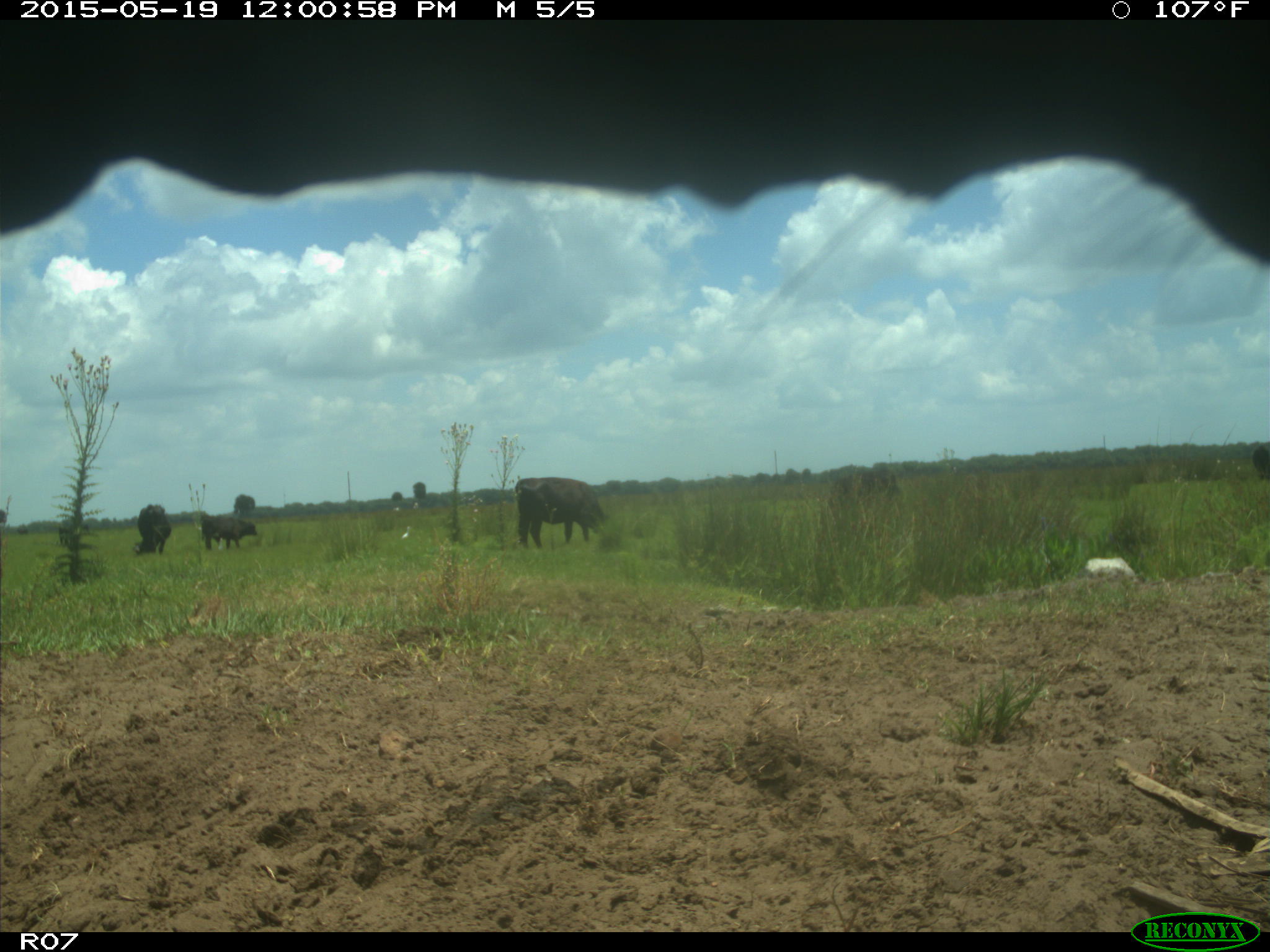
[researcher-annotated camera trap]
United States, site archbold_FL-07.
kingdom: Animalia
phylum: Chordata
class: Mammalia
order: Artiodactyla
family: Bovidae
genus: Bos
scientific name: Bos taurus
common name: domestic cow